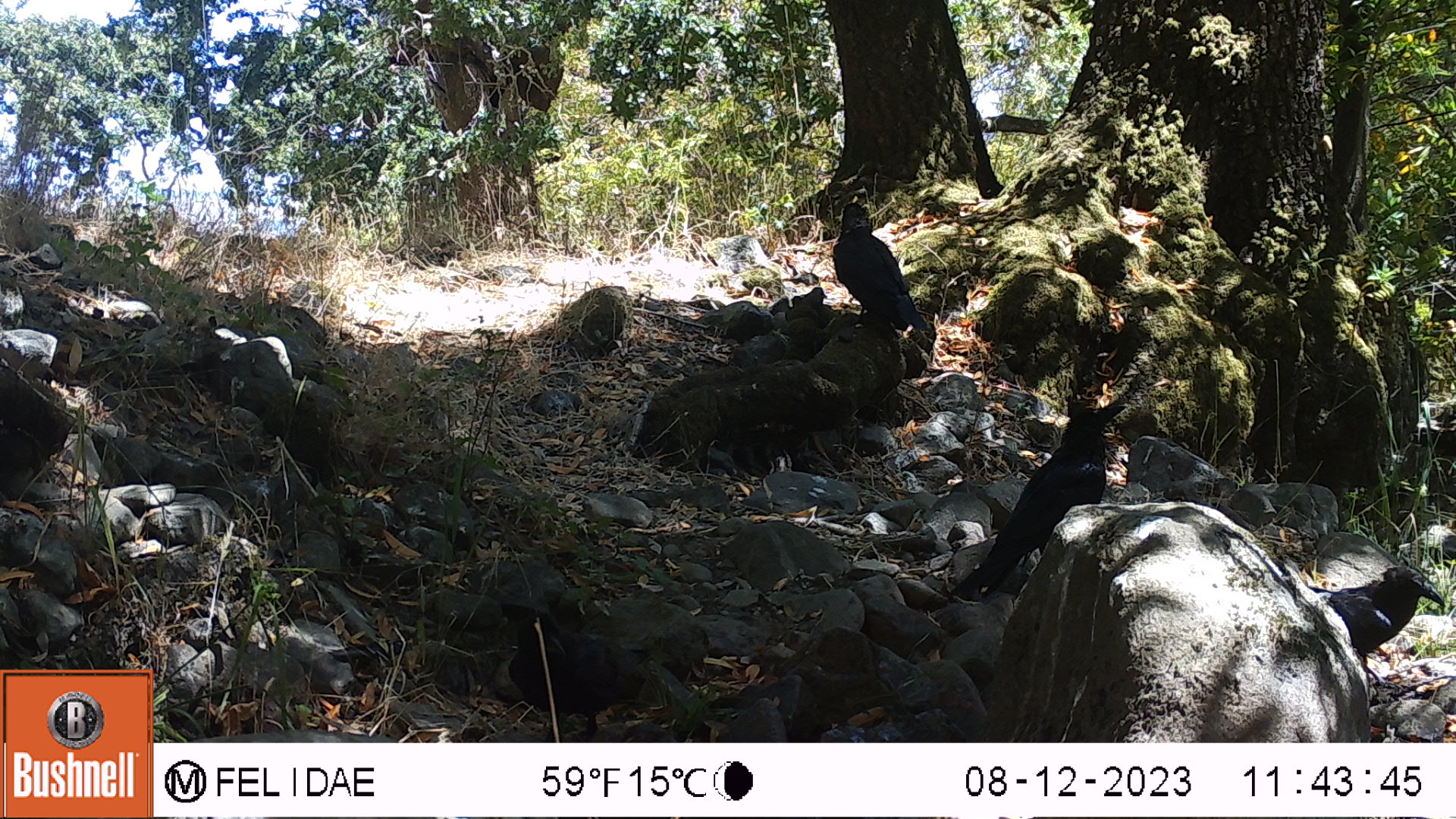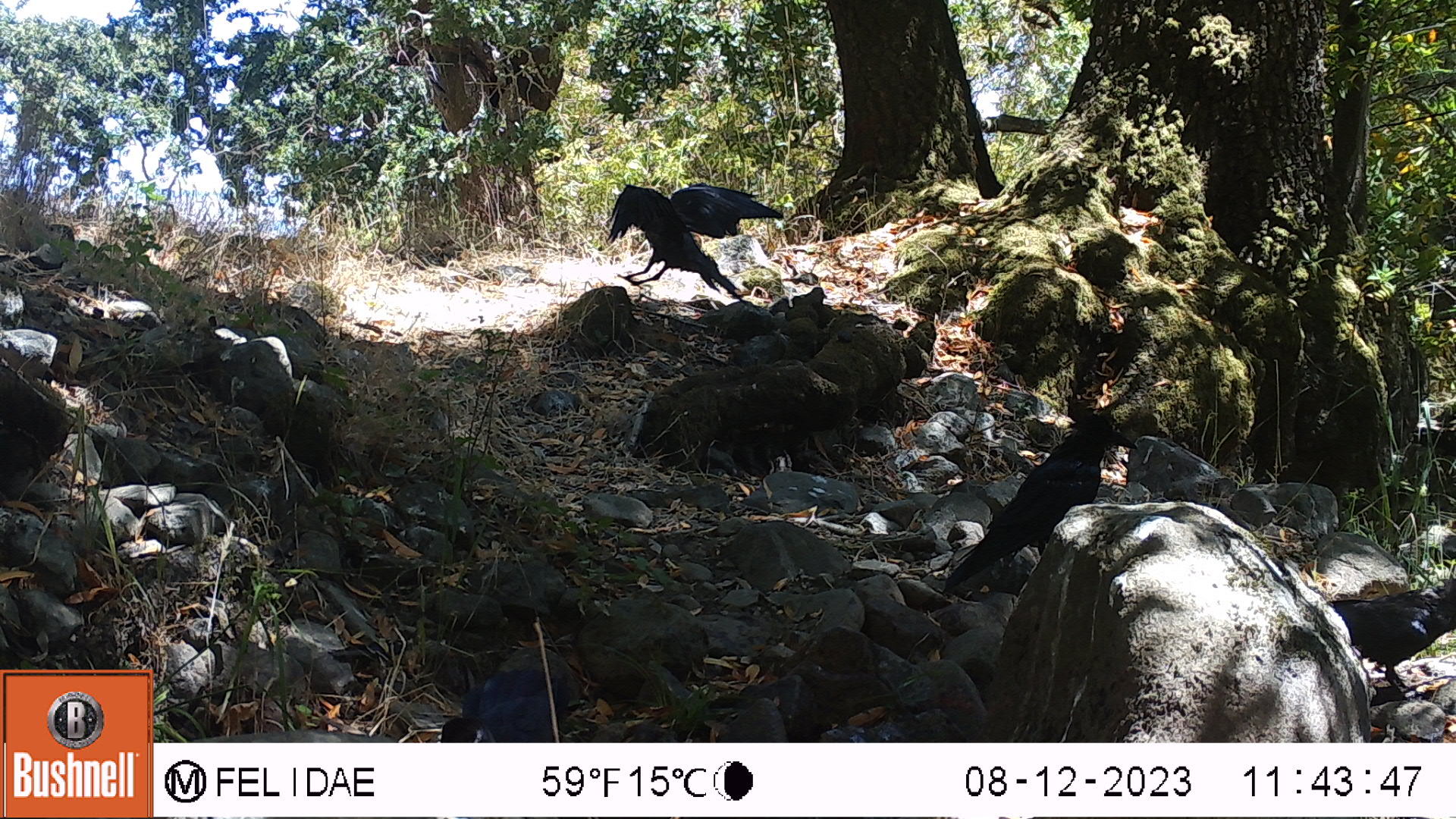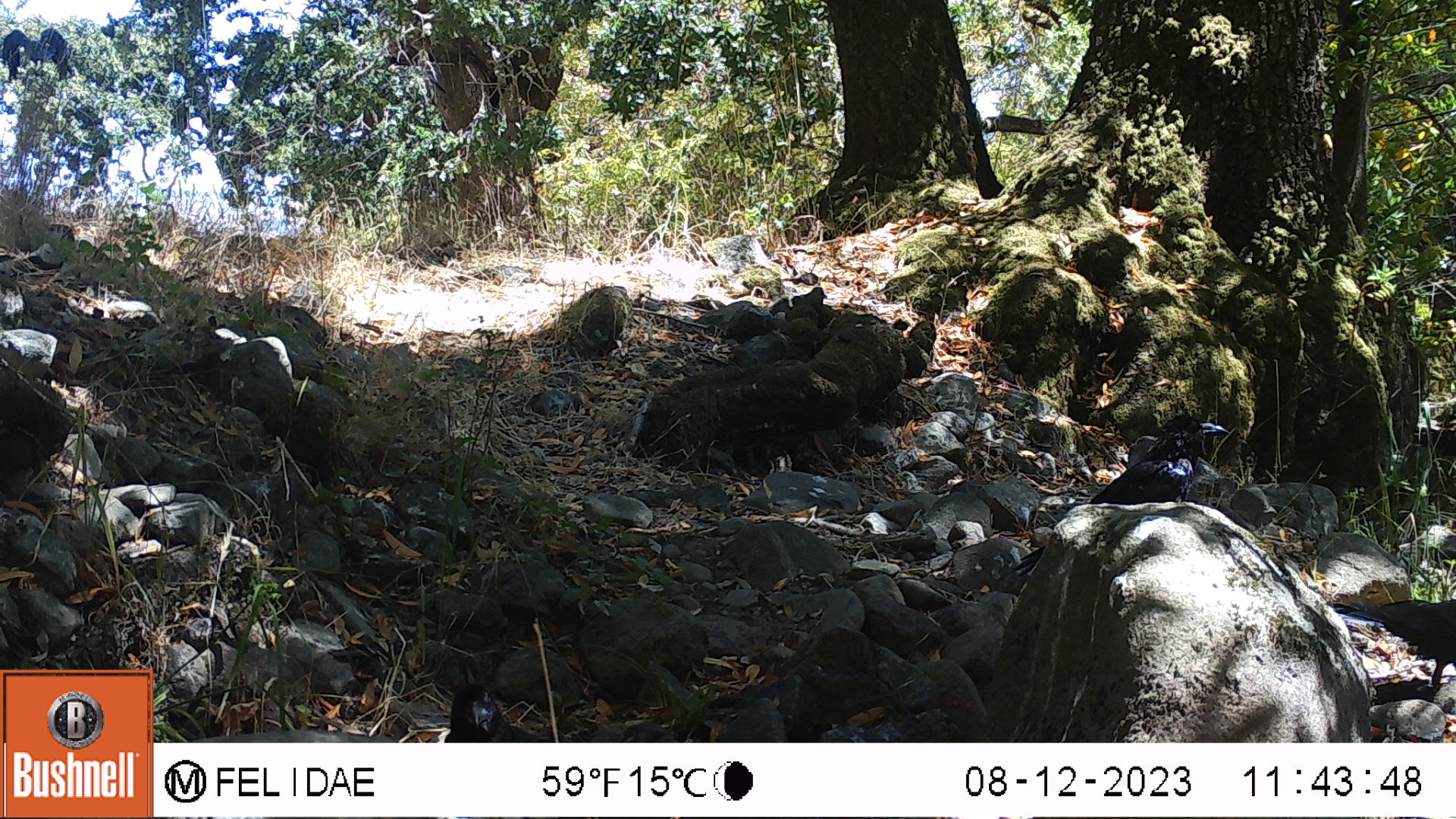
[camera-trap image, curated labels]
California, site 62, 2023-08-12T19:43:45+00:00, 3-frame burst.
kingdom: Animalia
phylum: Chordata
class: Aves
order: Passeriformes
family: Corvidae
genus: Corvus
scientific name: Corvus brachyrhynchos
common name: american crow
American crow (Corvus brachyrhynchos).